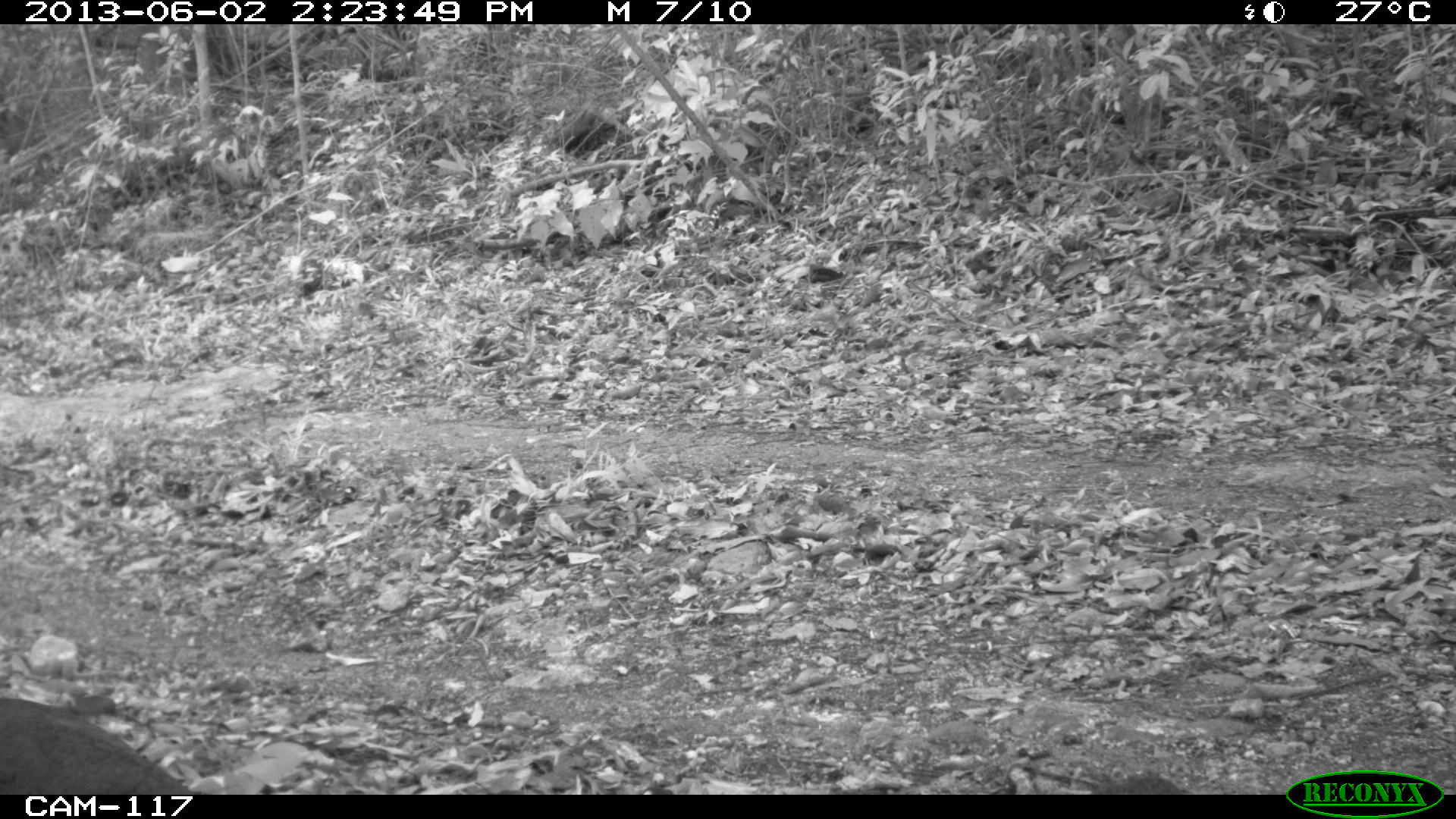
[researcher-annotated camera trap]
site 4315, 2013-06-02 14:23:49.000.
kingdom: Animalia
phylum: Chordata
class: Aves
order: Tinamiformes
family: Tinamidae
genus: Tinamus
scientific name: Tinamus major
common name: great tinamou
Tinamus major (great tinamou), count 2.